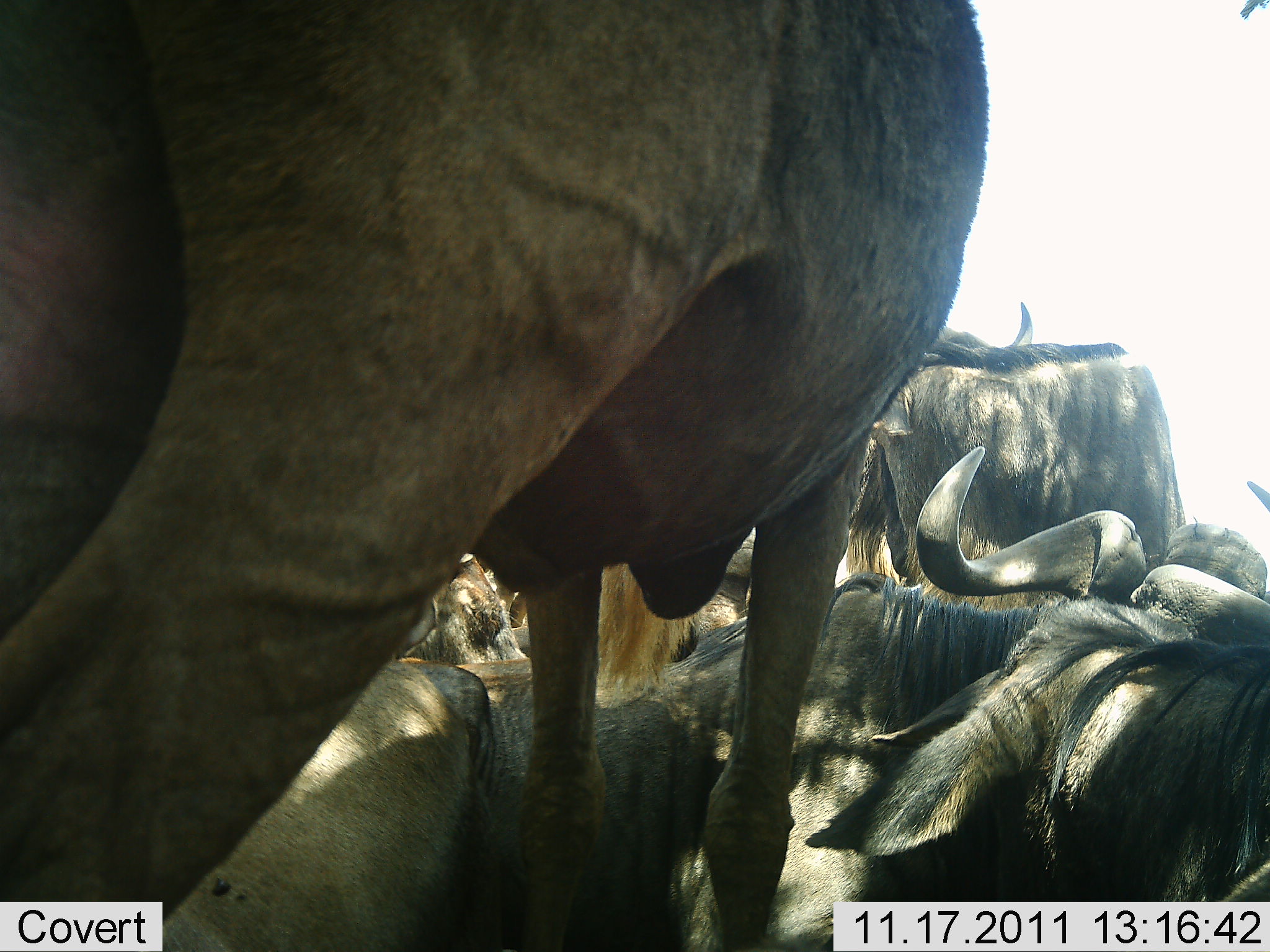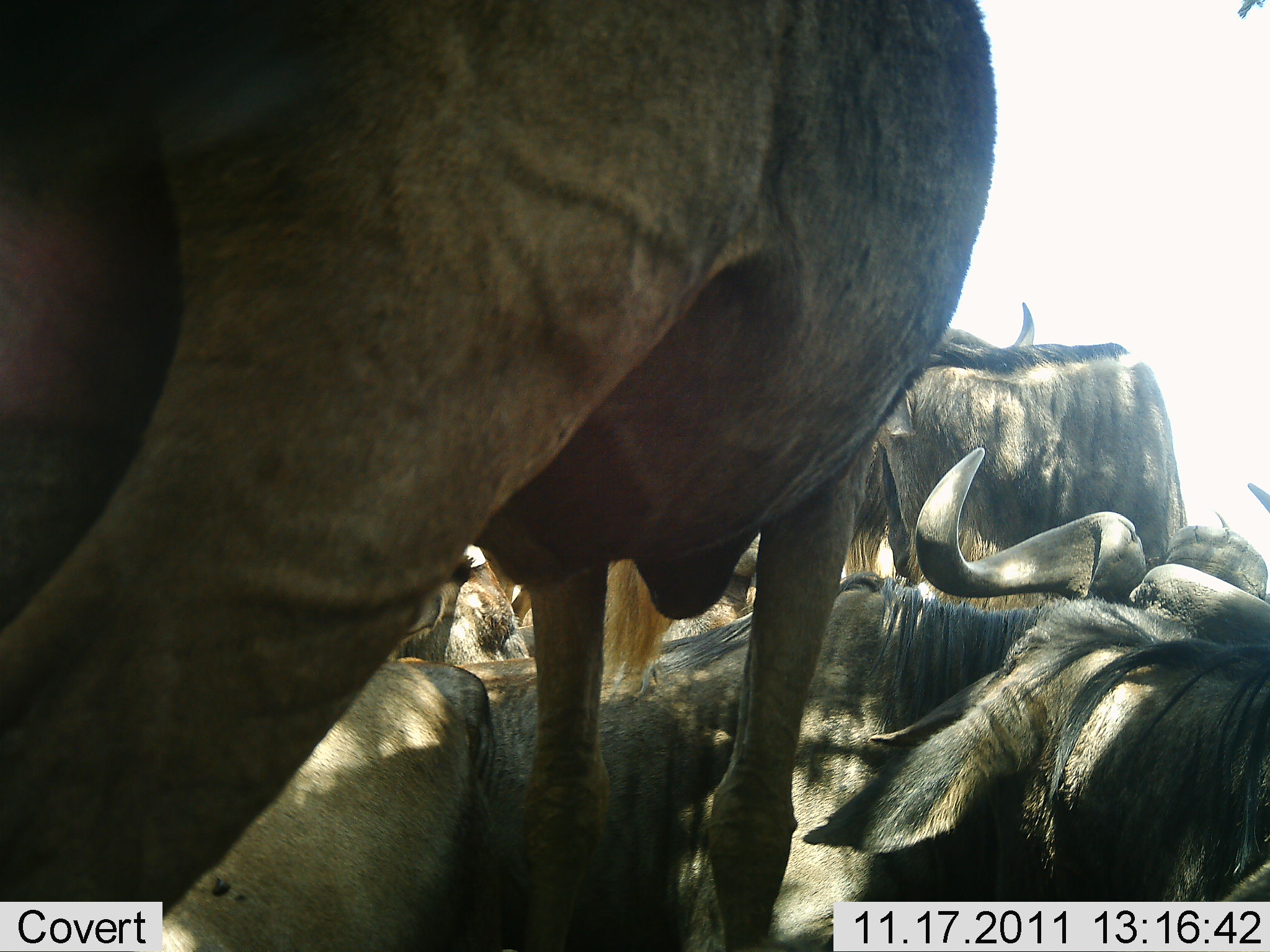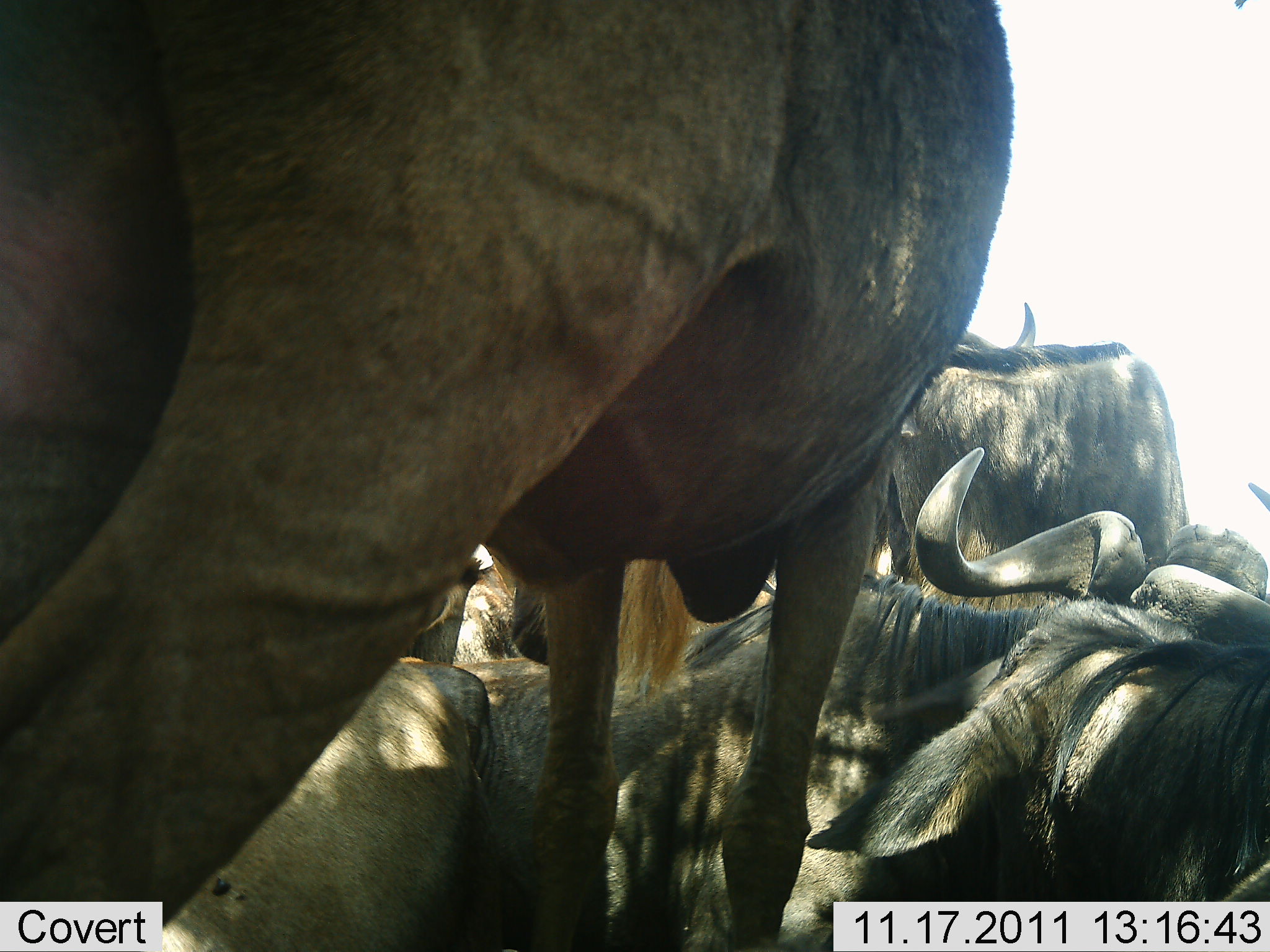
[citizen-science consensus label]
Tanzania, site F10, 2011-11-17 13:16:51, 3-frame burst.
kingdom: Animalia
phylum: Chordata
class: Mammalia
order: Artiodactyla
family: Bovidae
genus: Connochaetes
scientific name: Connochaetes taurinus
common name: blue wildebeest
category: wildebeest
Wildebeest (blue wildebeest) (Connochaetes taurinus), count 5. Behavior (volunteer vote fractions): standing 45%, resting 82%, moving 0%, interacting 18%. Young present (vote fraction): 0%. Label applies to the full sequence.